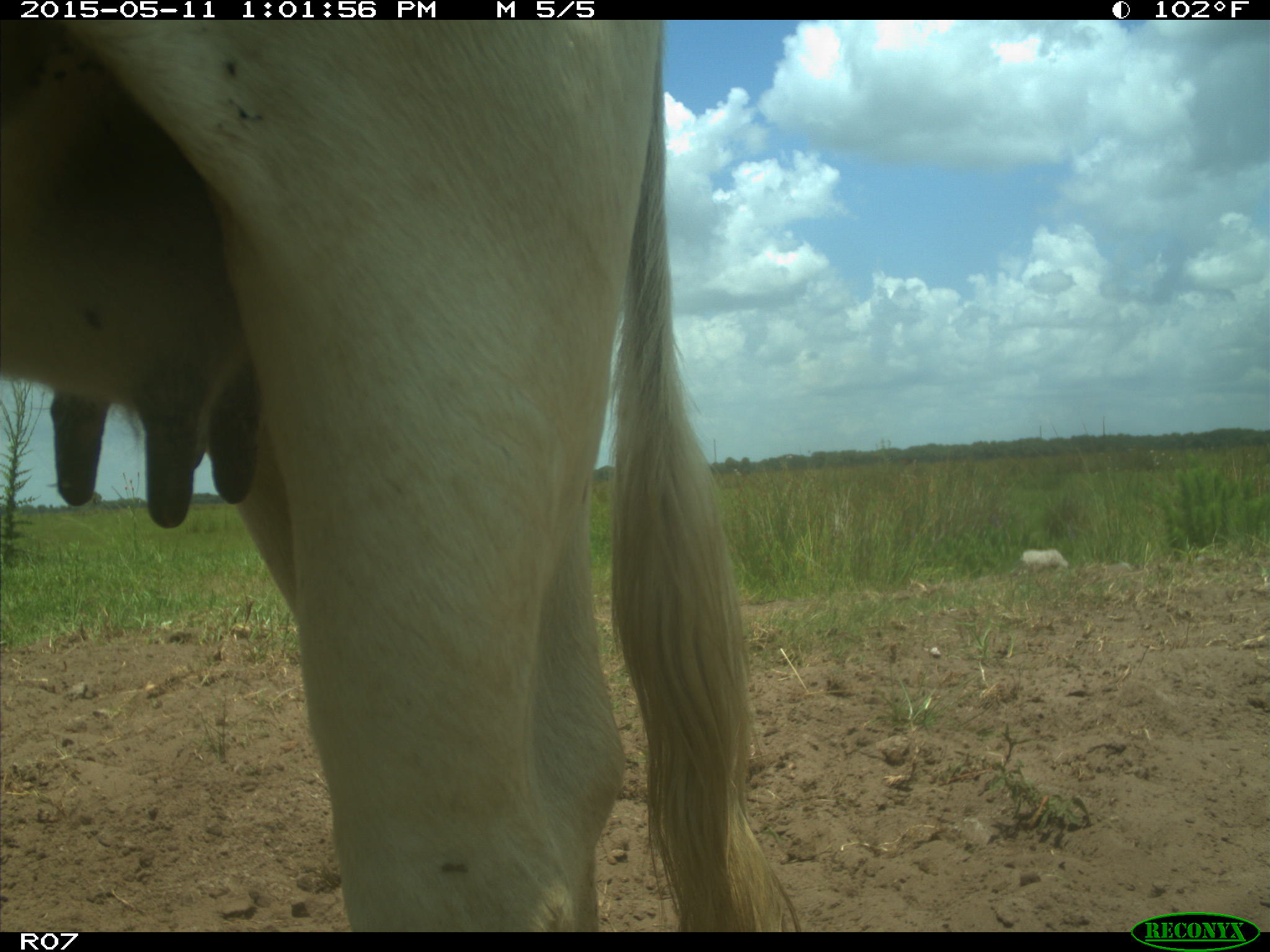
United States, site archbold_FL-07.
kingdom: Animalia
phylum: Chordata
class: Mammalia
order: Artiodactyla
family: Bovidae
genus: Bos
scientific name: Bos taurus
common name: domestic cow